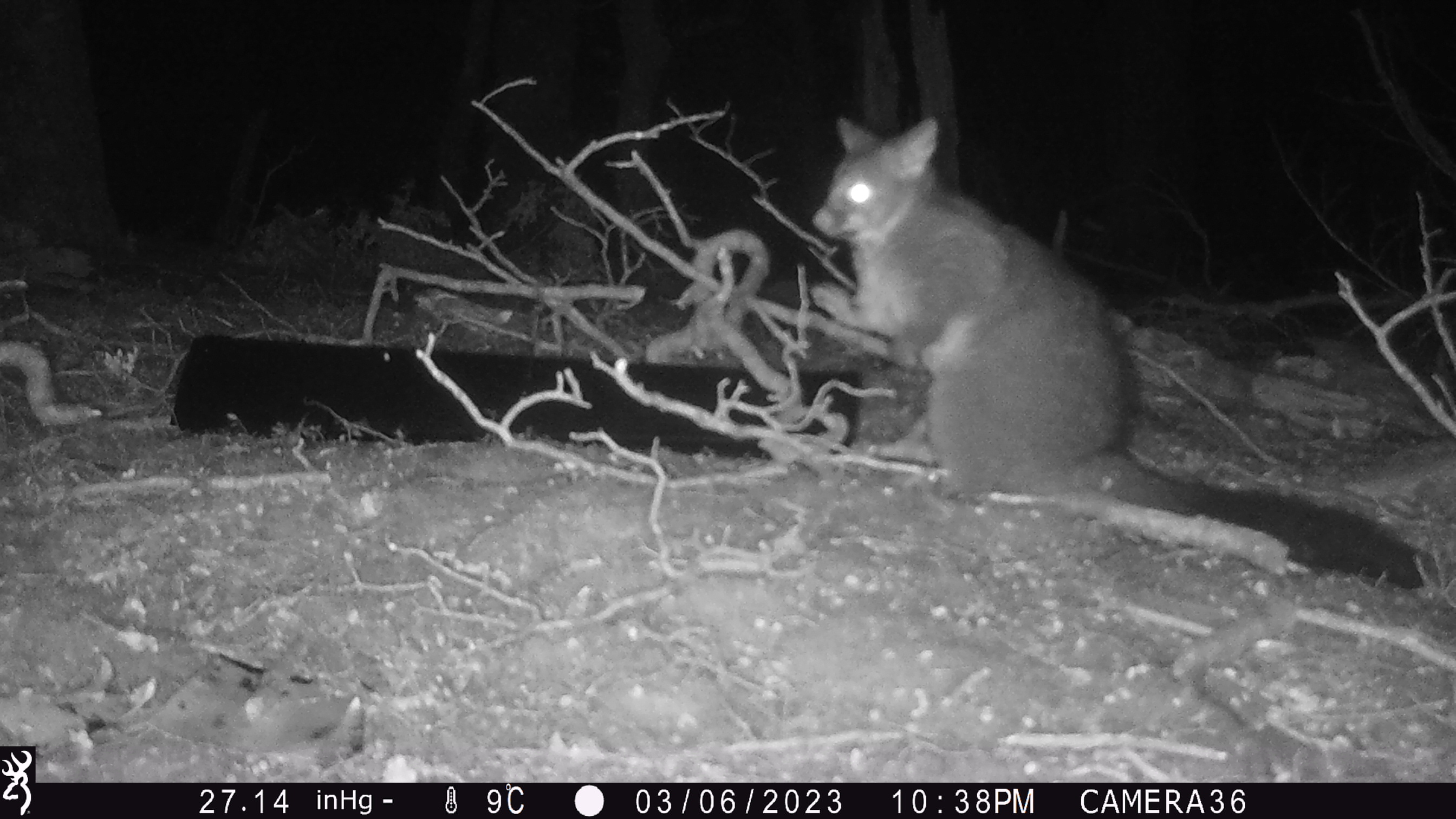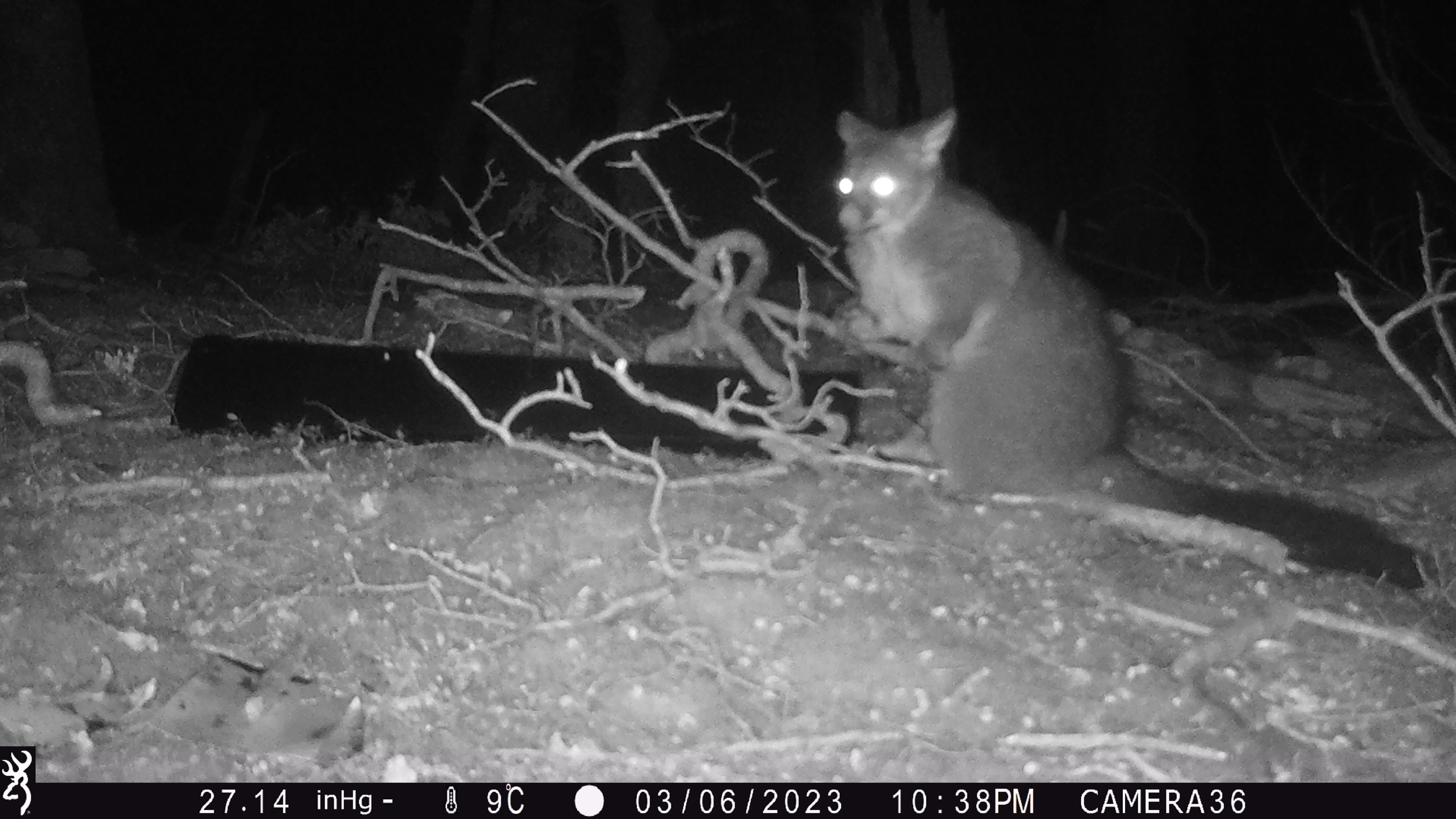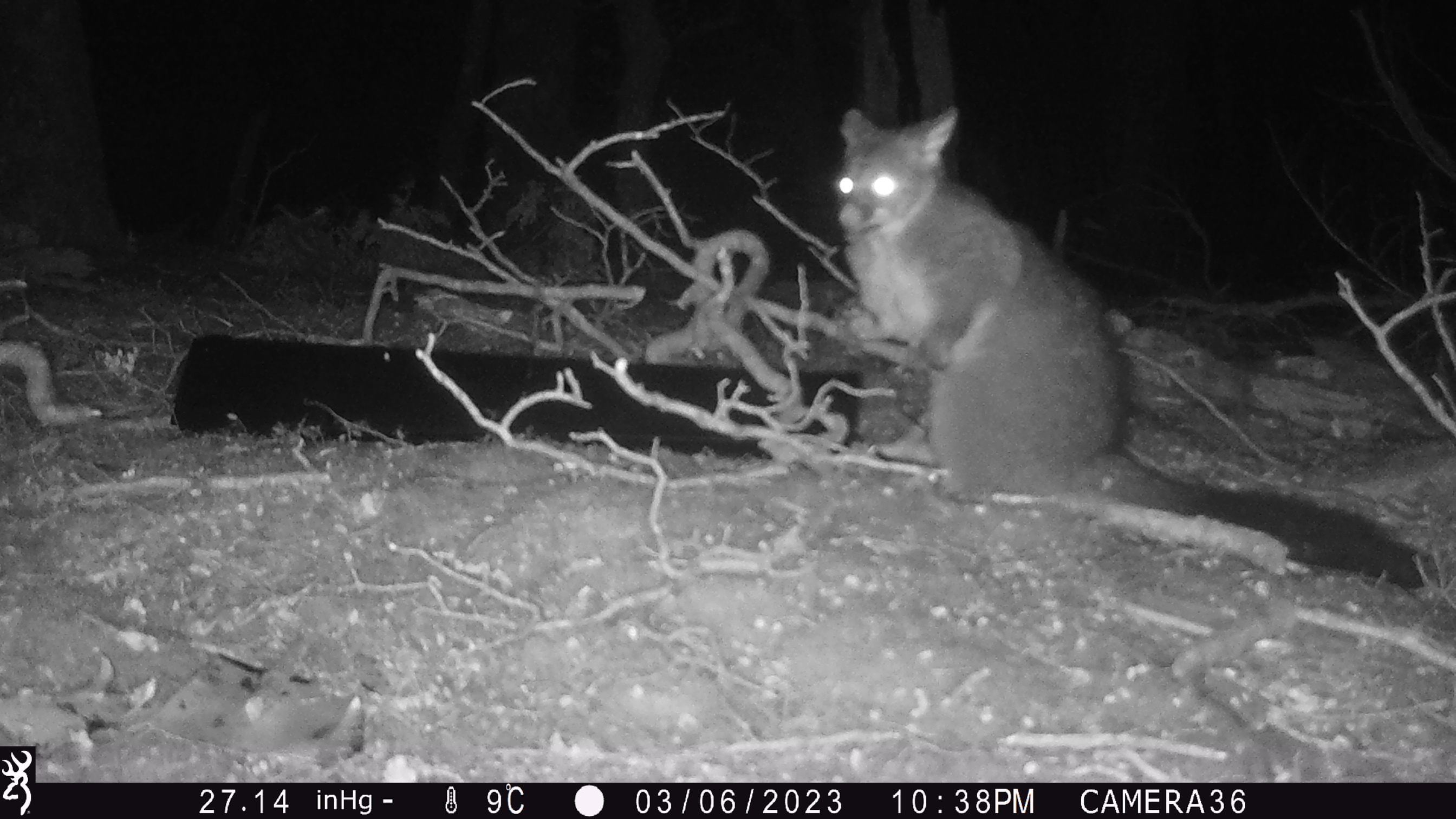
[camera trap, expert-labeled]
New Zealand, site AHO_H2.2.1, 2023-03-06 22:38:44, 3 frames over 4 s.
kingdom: Animalia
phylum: Chordata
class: Mammalia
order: Carnivora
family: Mustelidae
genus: Mustela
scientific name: Mustela erminea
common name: stoat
Stoat (Mustela erminea).